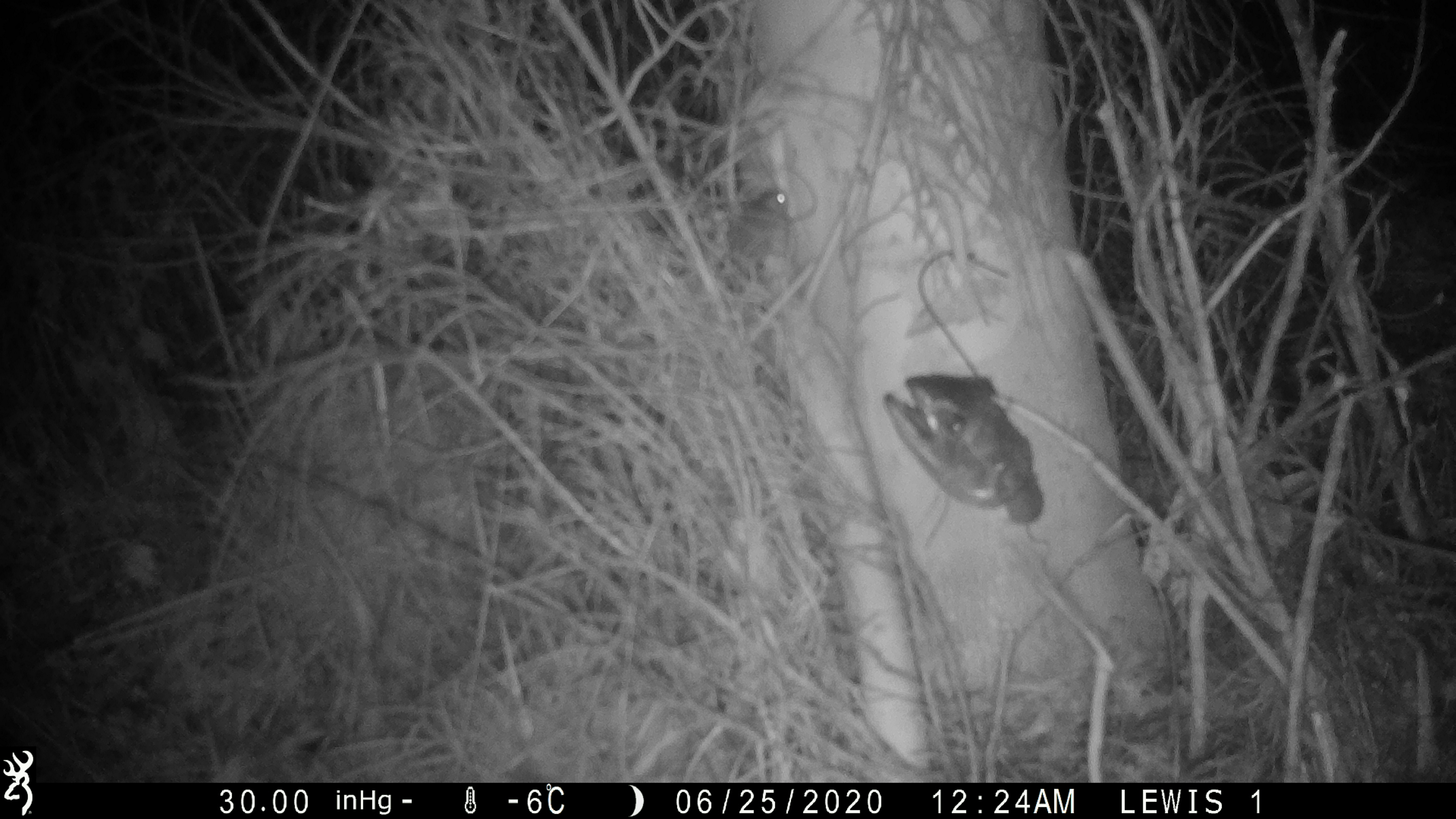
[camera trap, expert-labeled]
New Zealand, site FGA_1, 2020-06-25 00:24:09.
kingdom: Animalia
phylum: Chordata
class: Mammalia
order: Rodentia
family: Muridae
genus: Mus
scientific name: Mus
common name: mouse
Mouse (Mus).